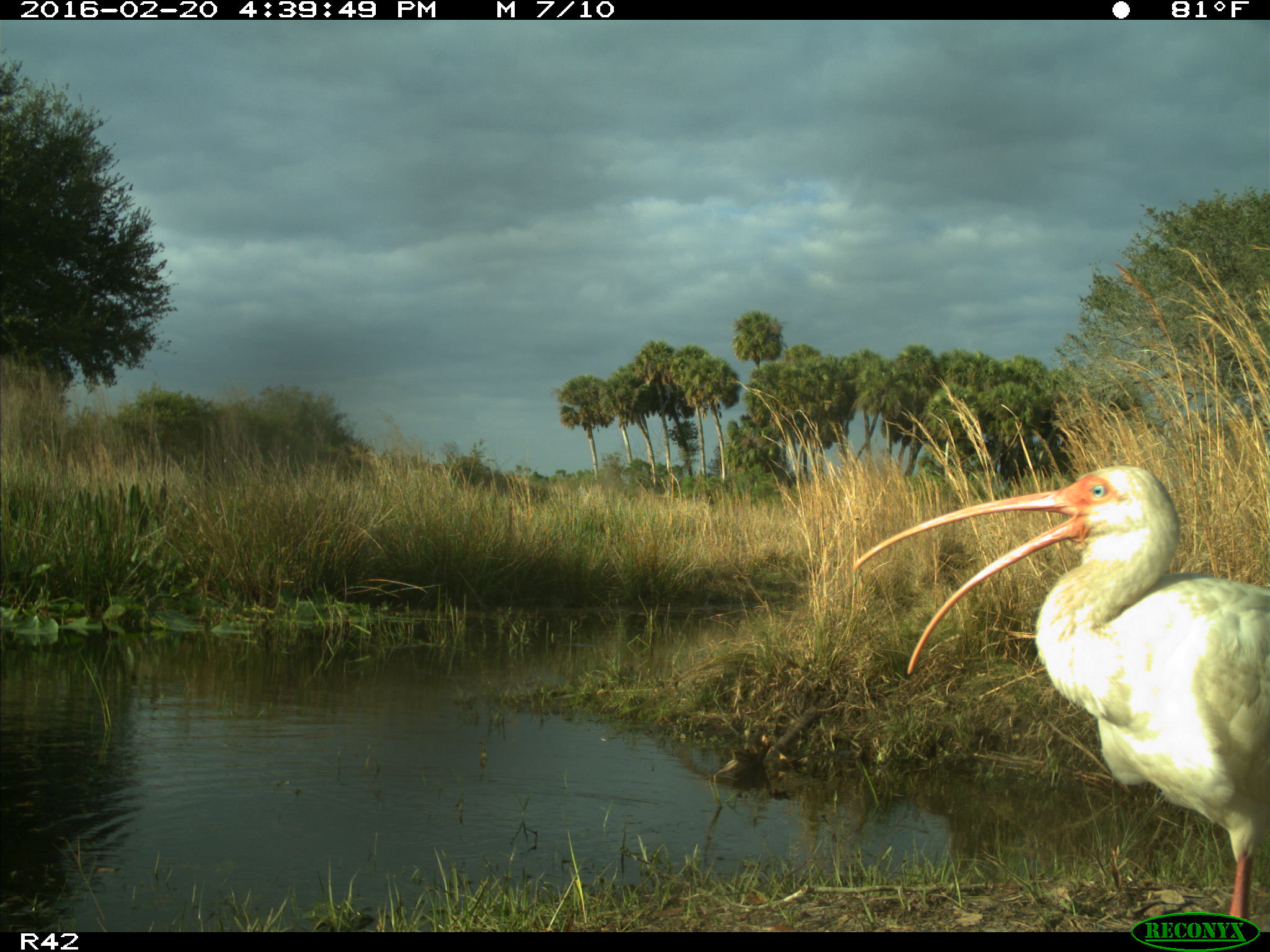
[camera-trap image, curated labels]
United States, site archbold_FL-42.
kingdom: Animalia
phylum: Chordata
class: Aves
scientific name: Aves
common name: birds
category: unidentified bird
Unidentified bird (birds) (Aves).